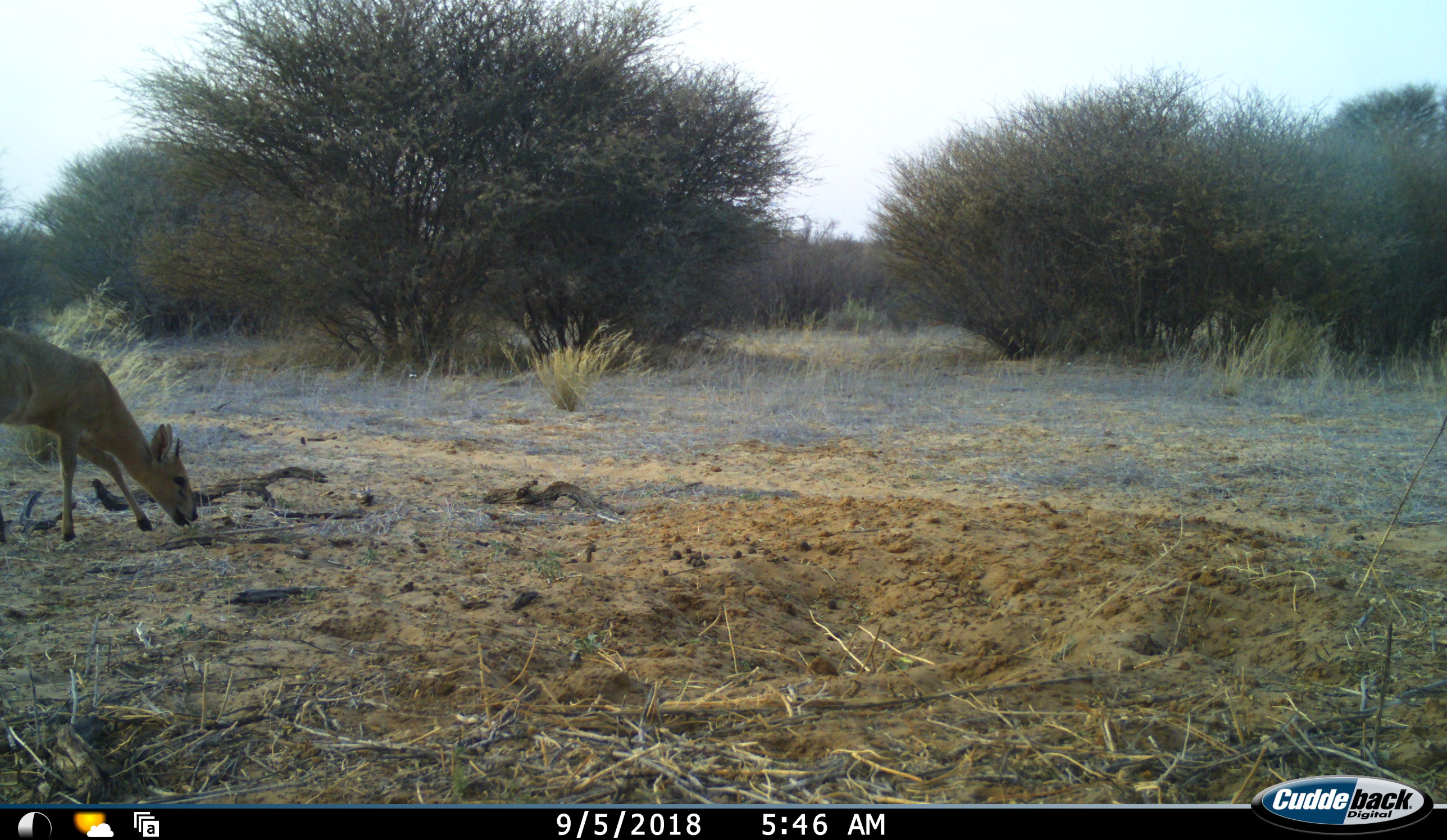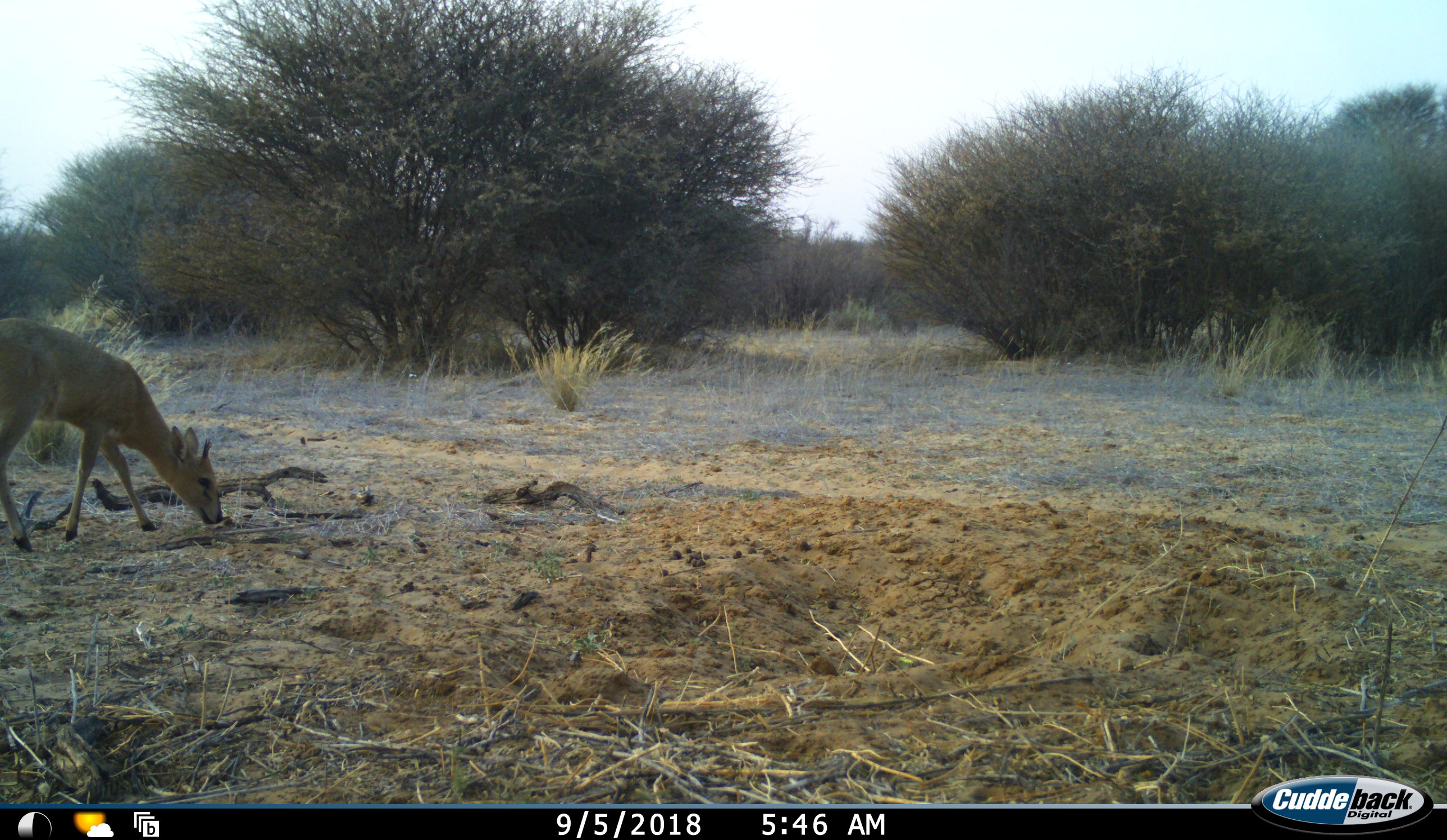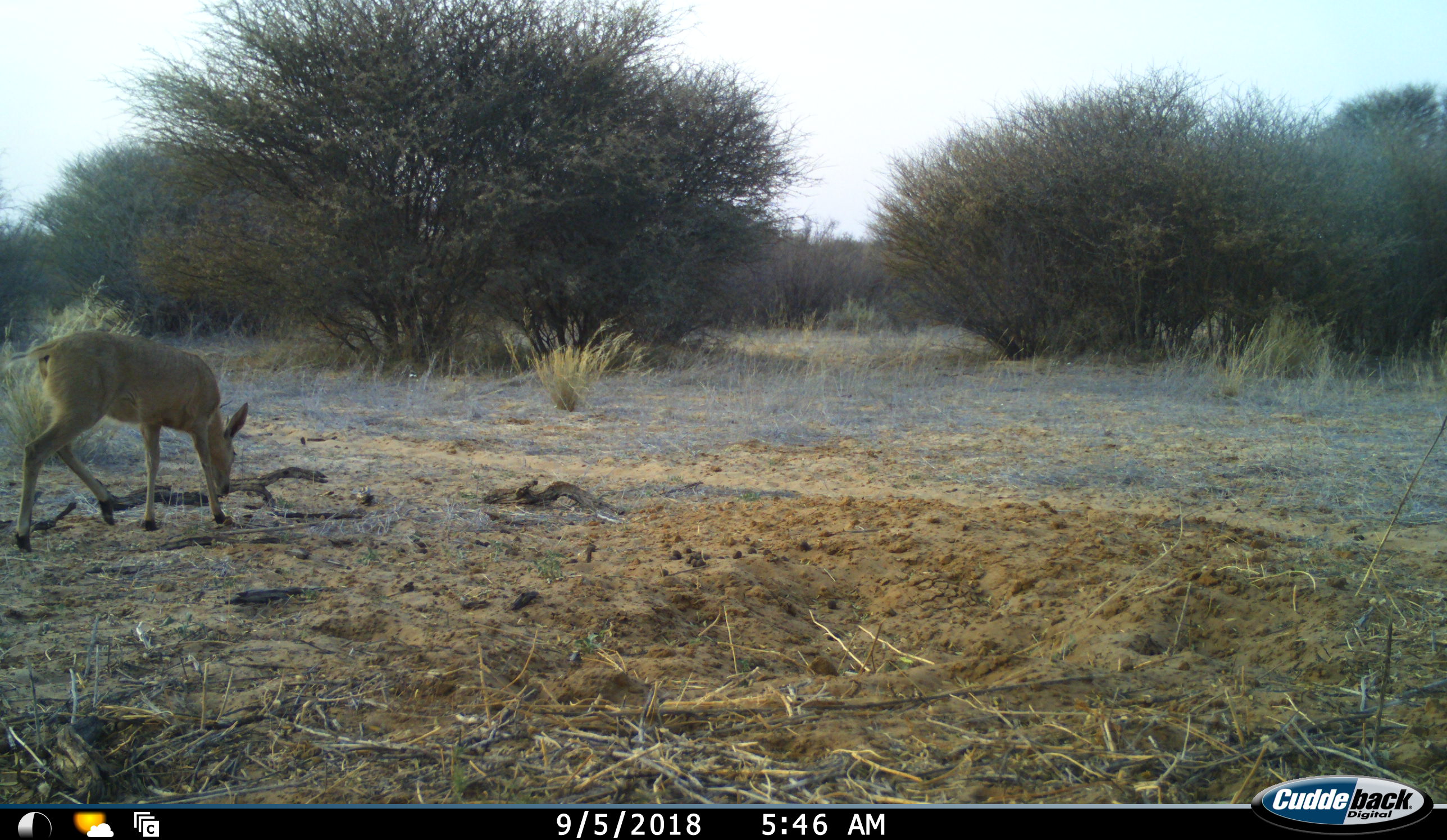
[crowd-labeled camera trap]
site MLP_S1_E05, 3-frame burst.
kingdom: Animalia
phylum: Chordata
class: Mammalia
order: Artiodactyla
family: Bovidae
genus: Sylvicapra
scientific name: Sylvicapra grimmia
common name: common duiker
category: duikercommongrey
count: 1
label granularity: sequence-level